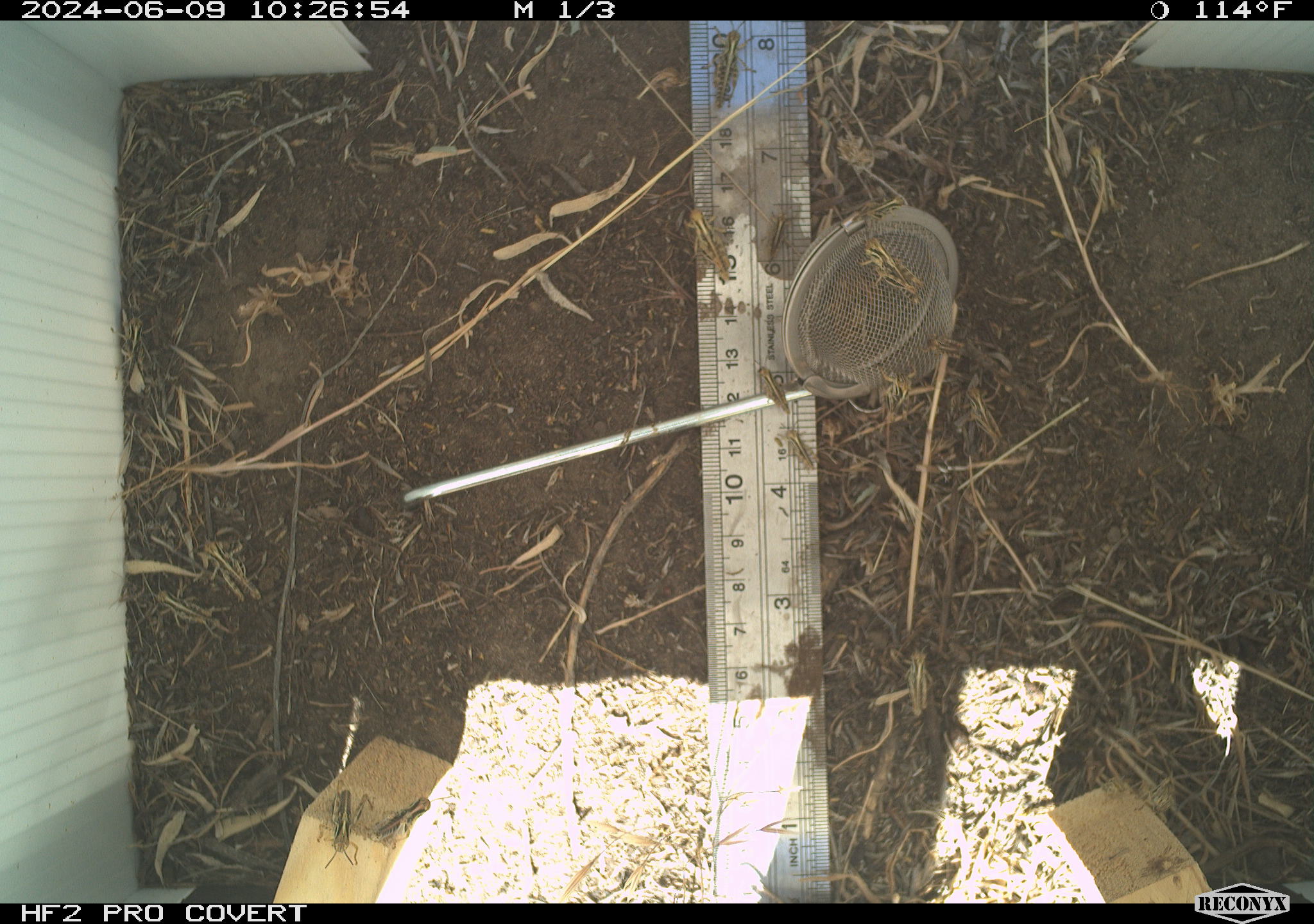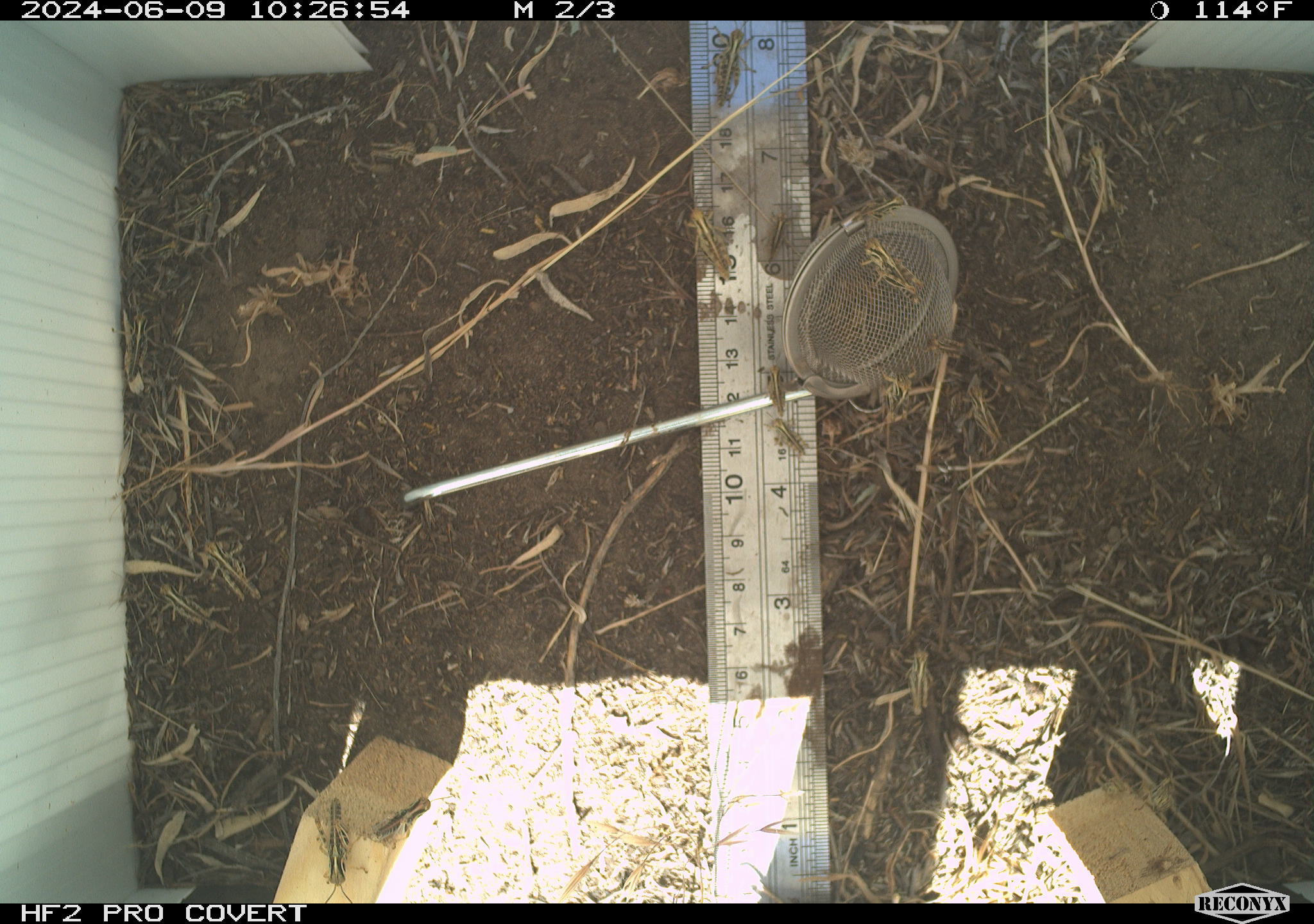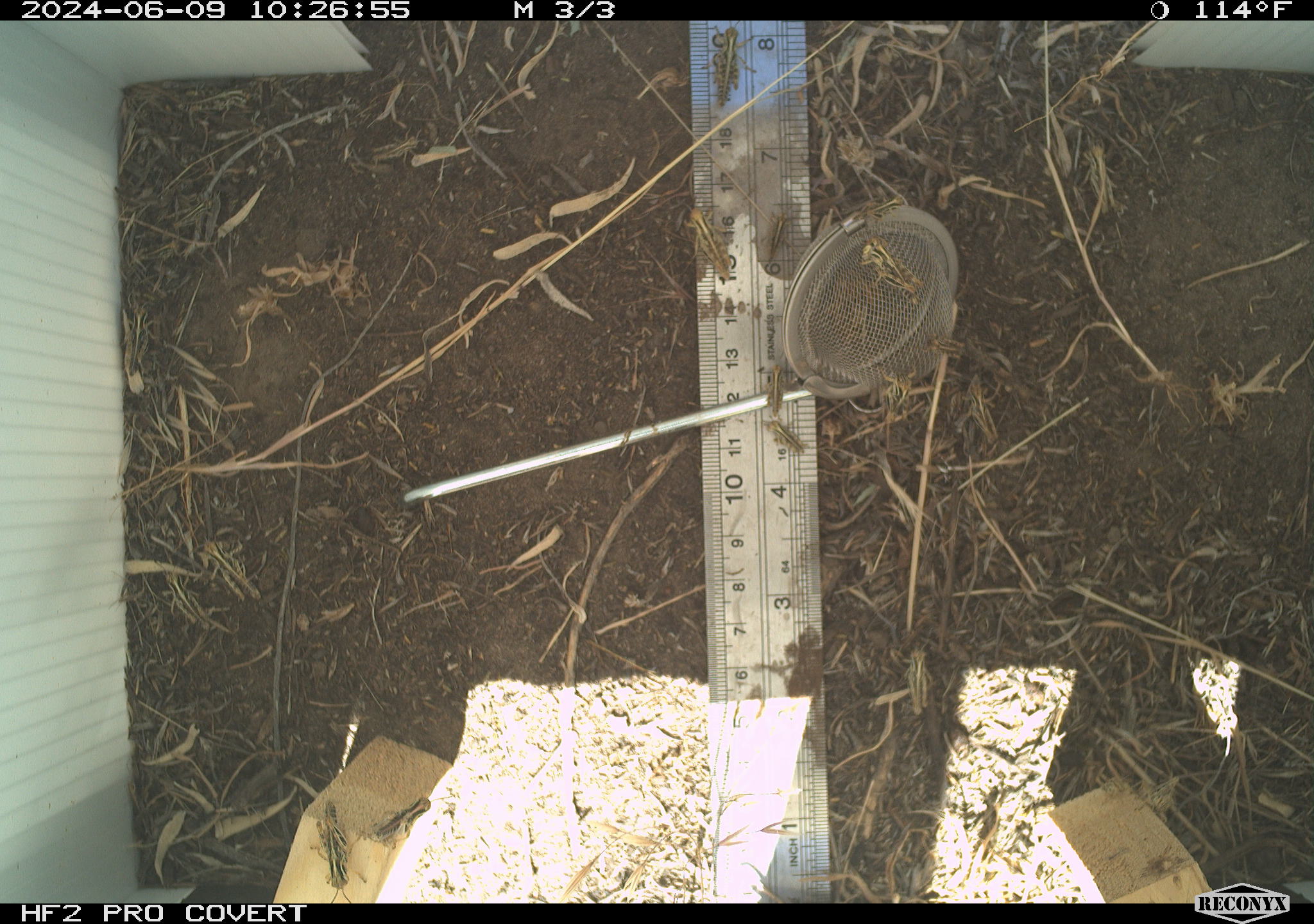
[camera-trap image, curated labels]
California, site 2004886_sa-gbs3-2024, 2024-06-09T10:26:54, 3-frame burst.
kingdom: Animalia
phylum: Arthropoda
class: Insecta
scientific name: Insecta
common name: insect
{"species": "insect (Insecta)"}